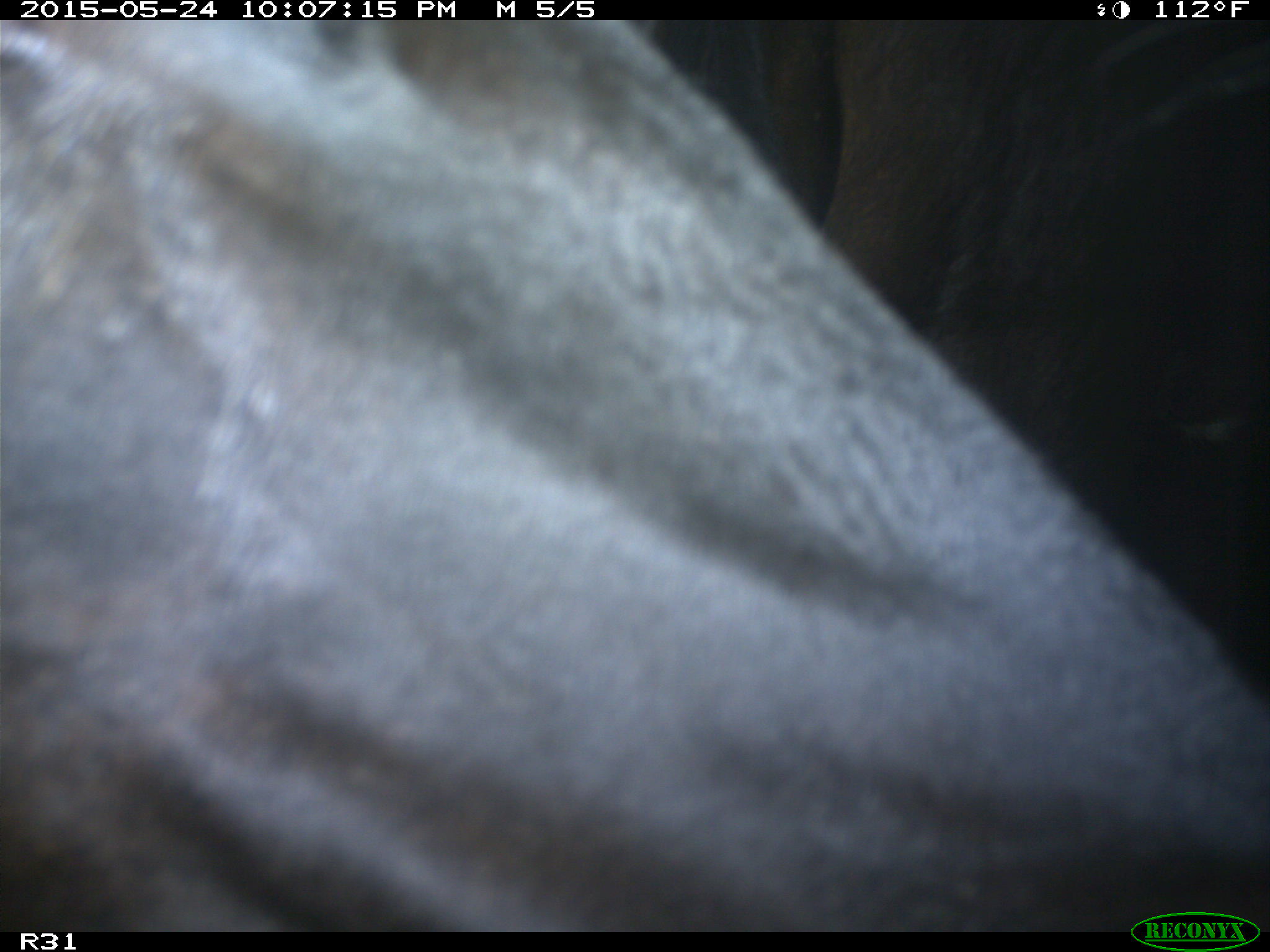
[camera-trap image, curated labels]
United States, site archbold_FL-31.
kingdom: Animalia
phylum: Chordata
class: Mammalia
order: Artiodactyla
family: Bovidae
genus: Bos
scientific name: Bos taurus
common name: domestic cow